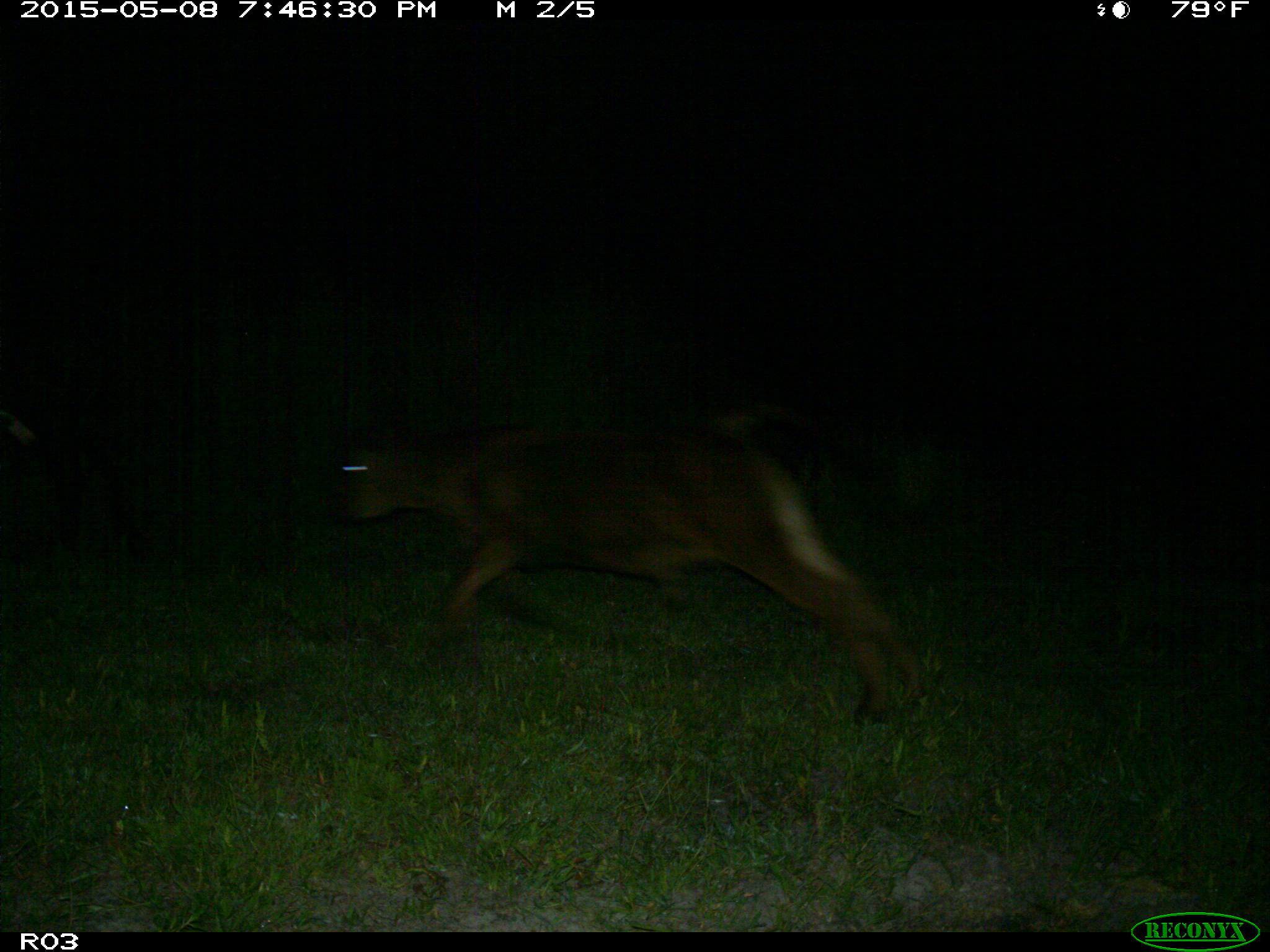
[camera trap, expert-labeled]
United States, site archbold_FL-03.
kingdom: Animalia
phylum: Chordata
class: Mammalia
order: Artiodactyla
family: Bovidae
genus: Bos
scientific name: Bos taurus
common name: domestic cow